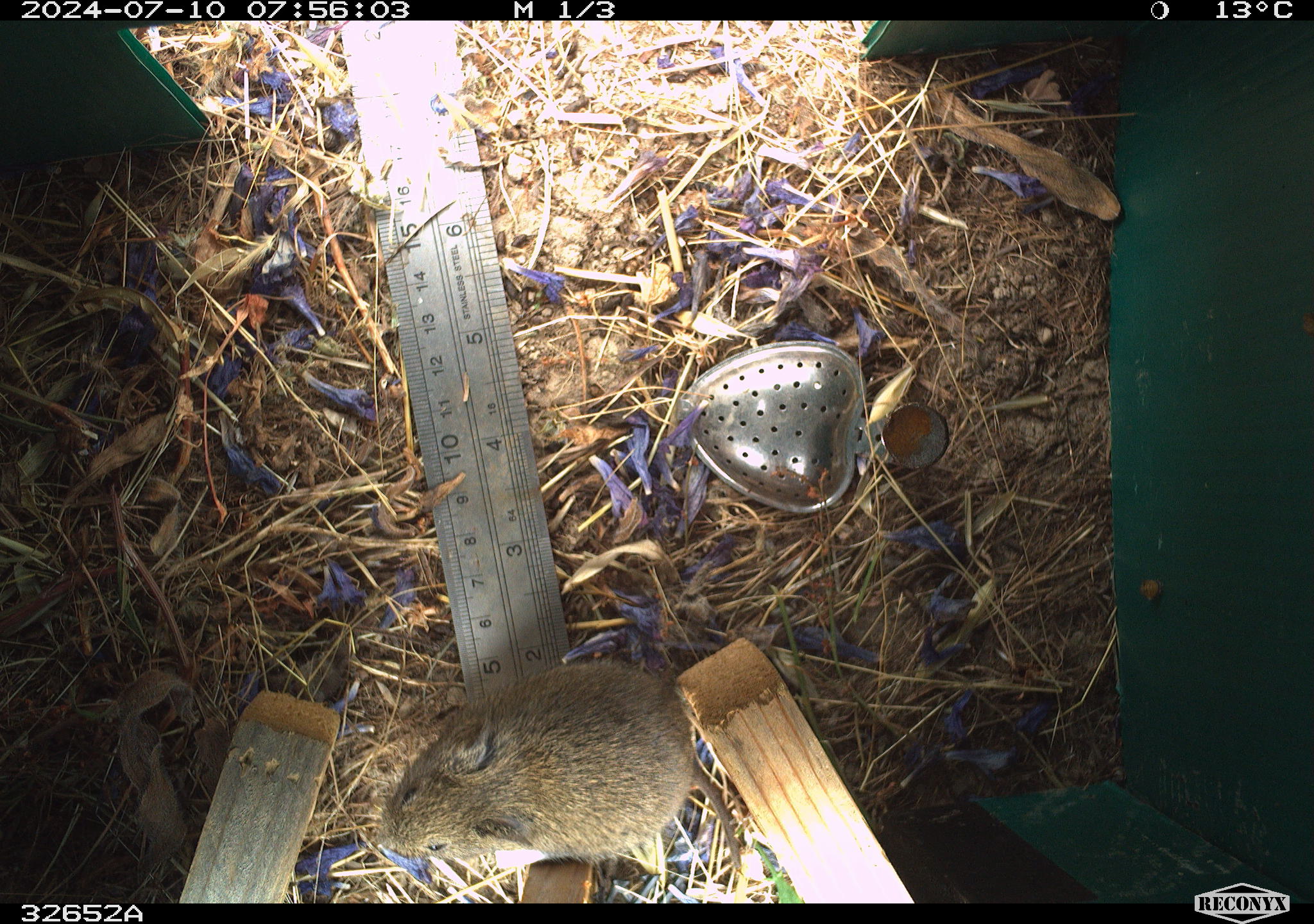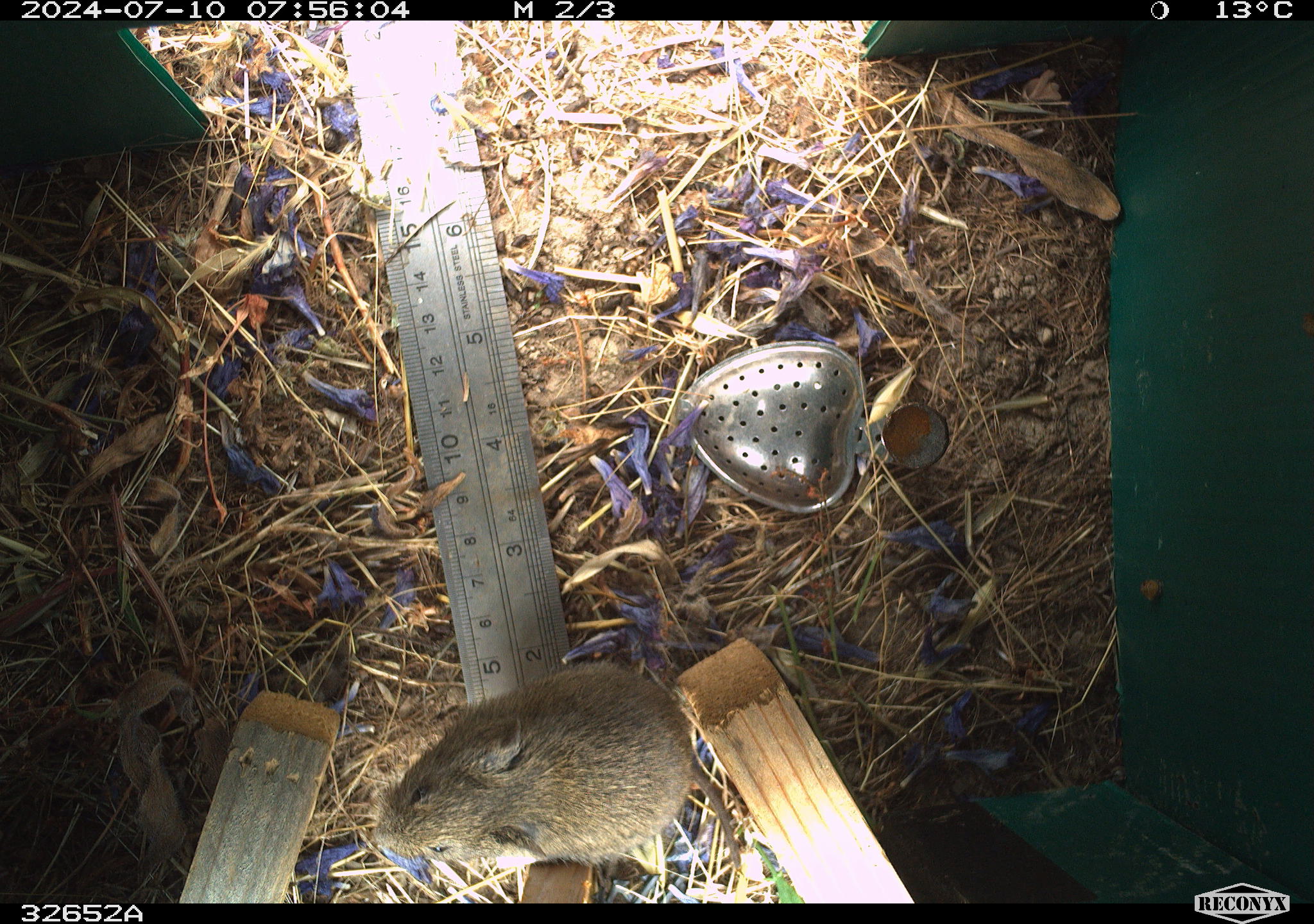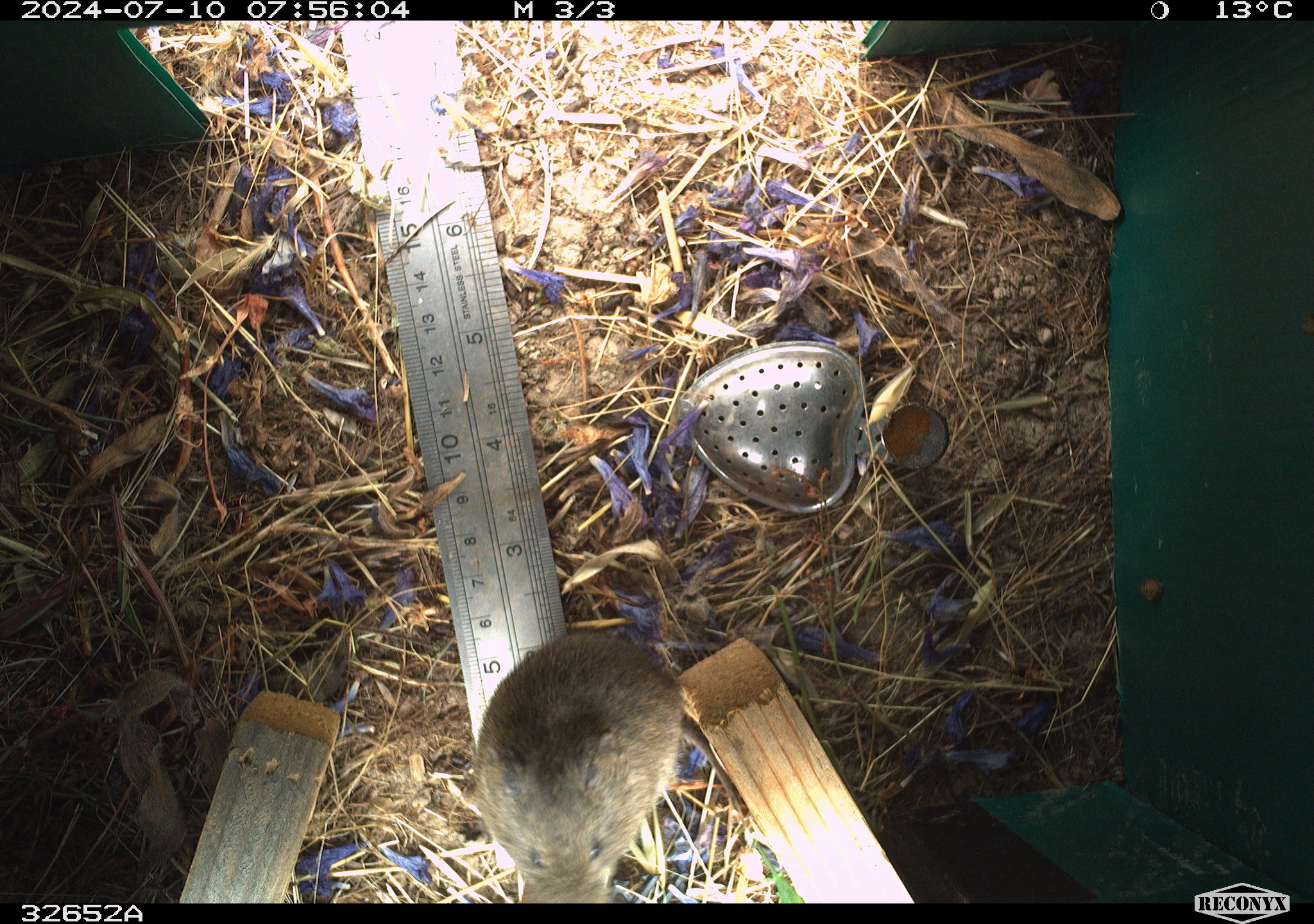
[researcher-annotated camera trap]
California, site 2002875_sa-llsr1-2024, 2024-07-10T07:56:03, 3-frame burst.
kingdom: Animalia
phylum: Chordata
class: Mammalia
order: Rodentia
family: Cricetidae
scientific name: Arvicolinae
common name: voles, lemmings, and muskrats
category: arvicolinae subfamily